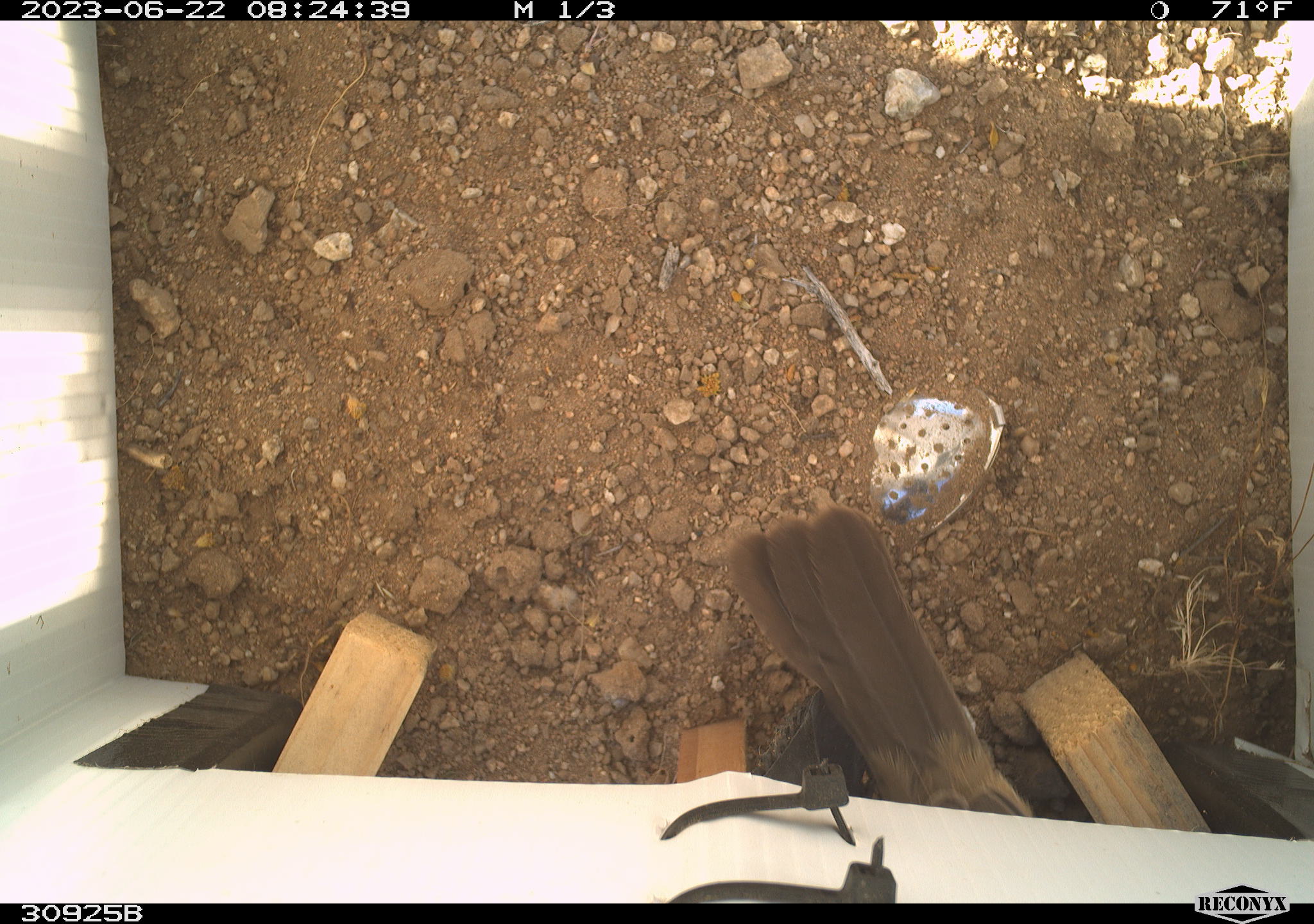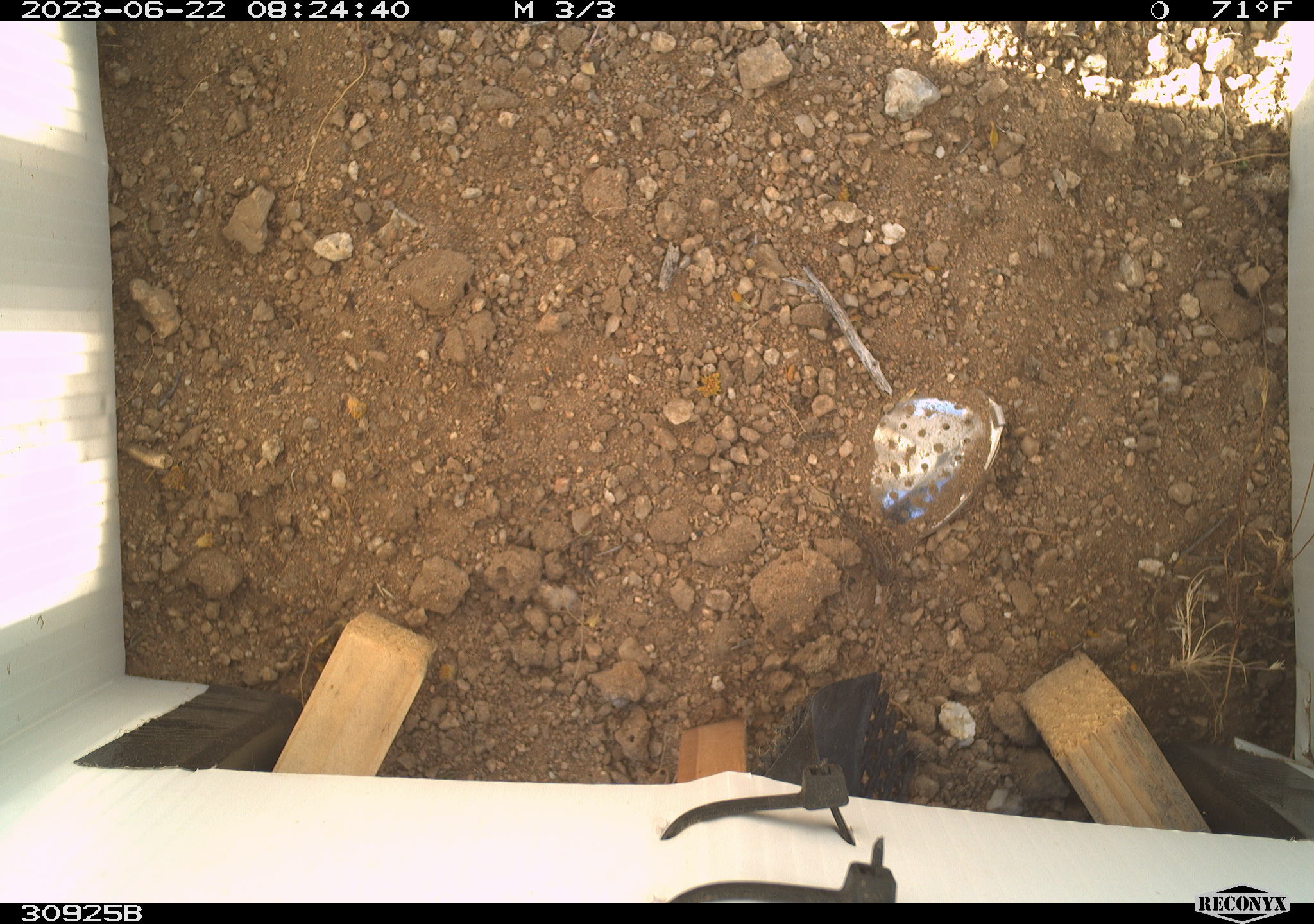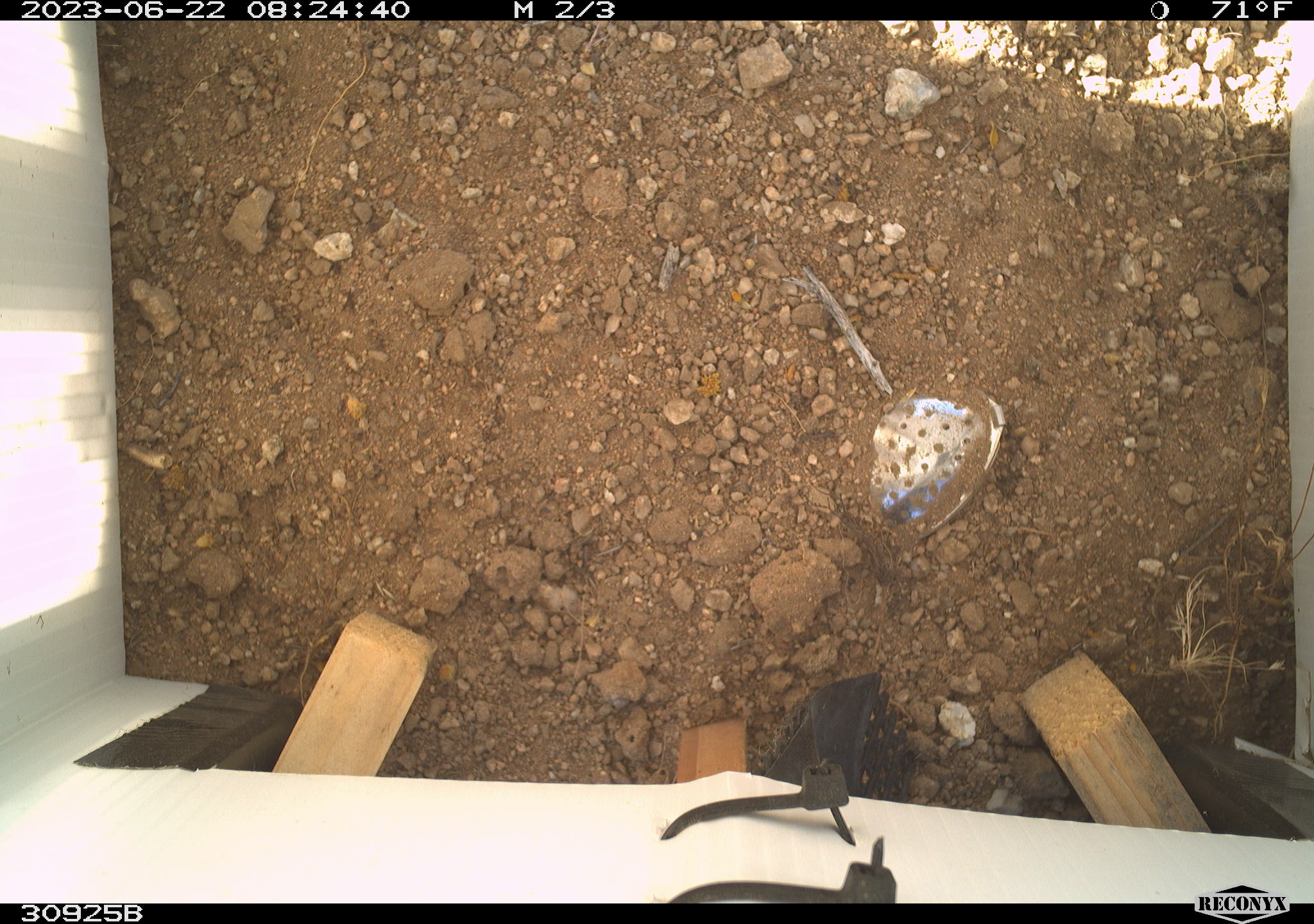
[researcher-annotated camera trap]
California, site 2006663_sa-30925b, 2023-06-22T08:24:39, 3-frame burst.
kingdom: Animalia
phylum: Chordata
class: Aves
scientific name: Aves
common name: bird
Bird (Aves).